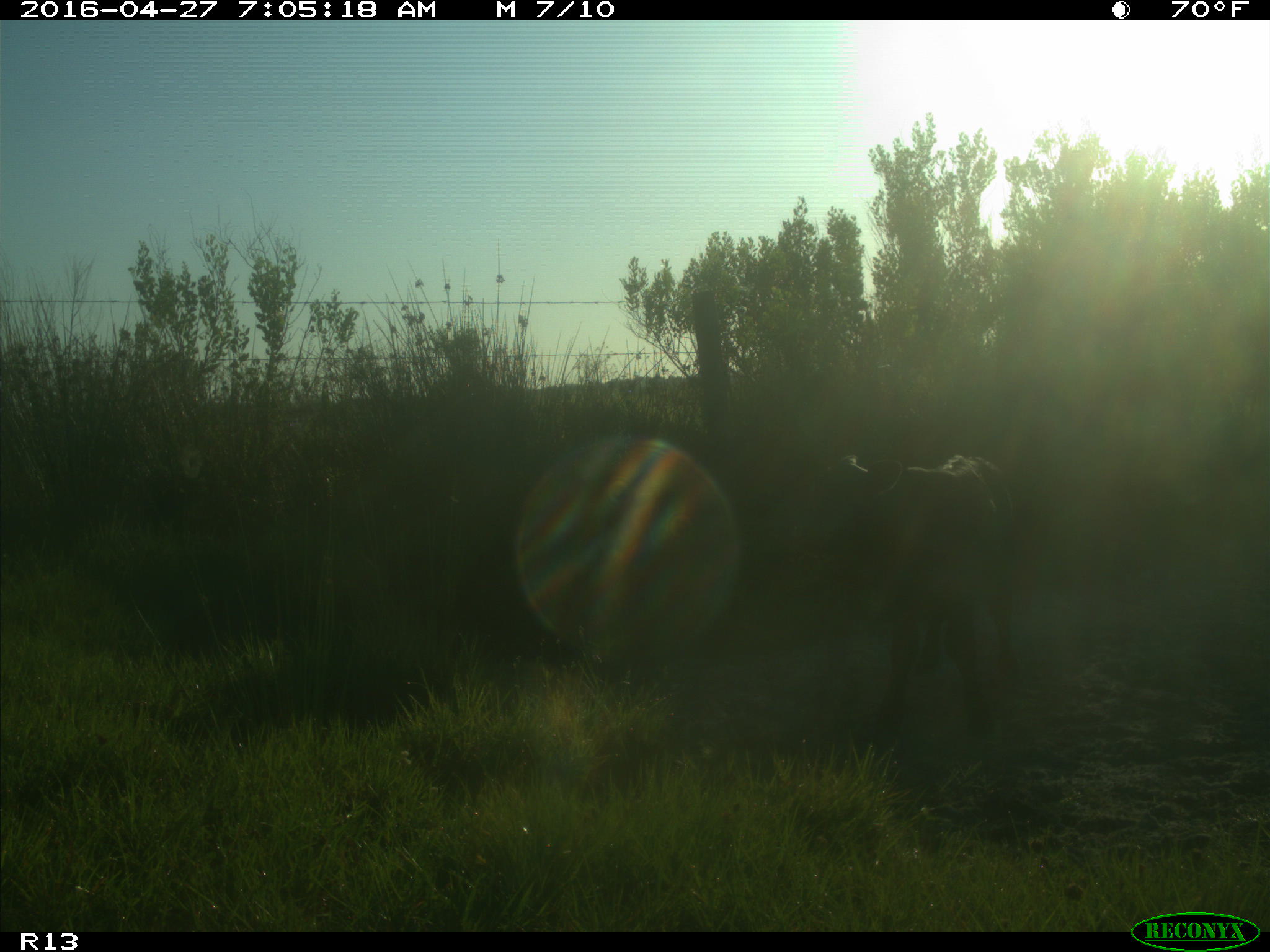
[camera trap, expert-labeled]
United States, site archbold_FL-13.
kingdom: Animalia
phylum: Chordata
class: Mammalia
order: Artiodactyla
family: Bovidae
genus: Bos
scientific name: Bos taurus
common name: domestic cow